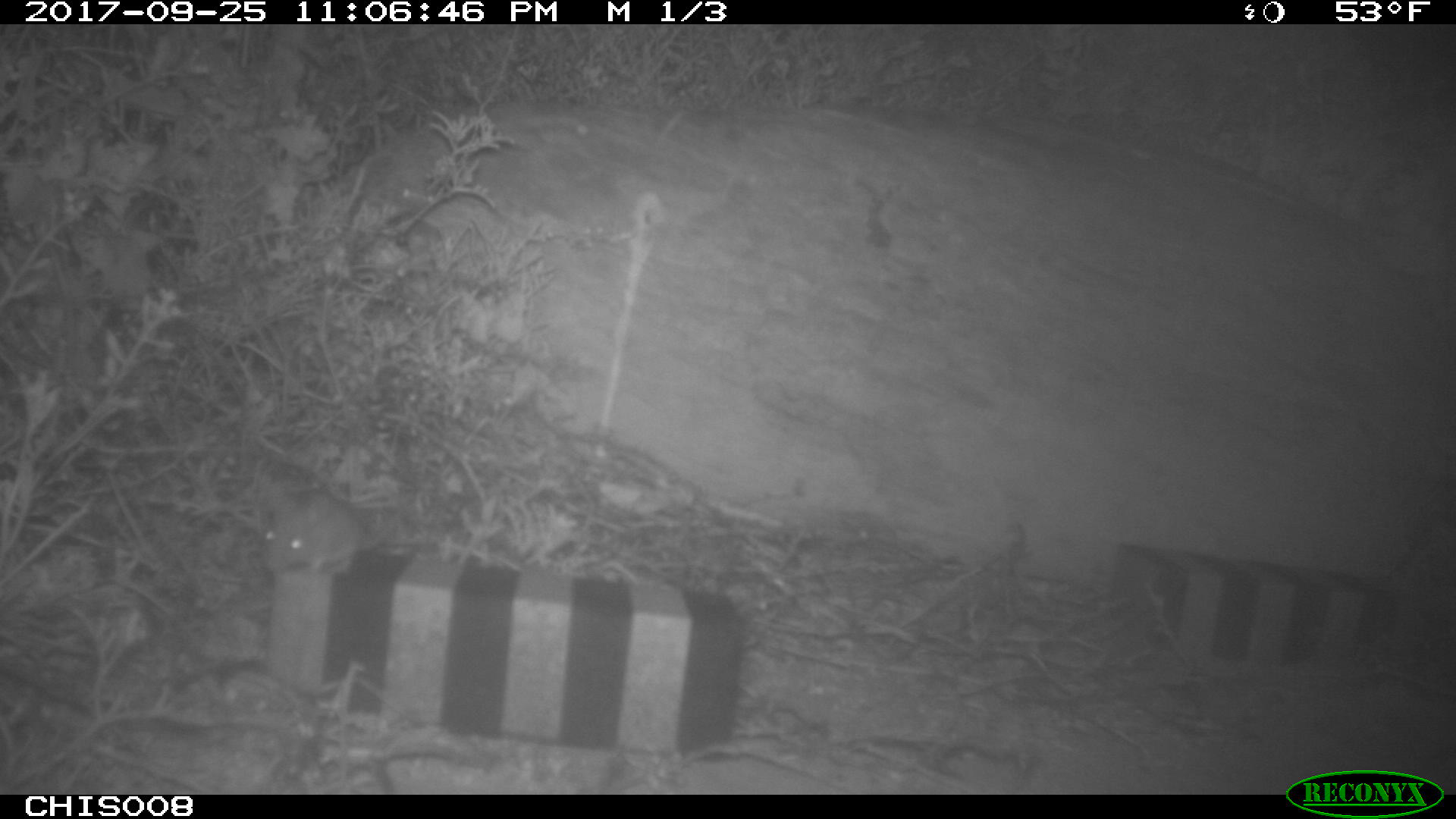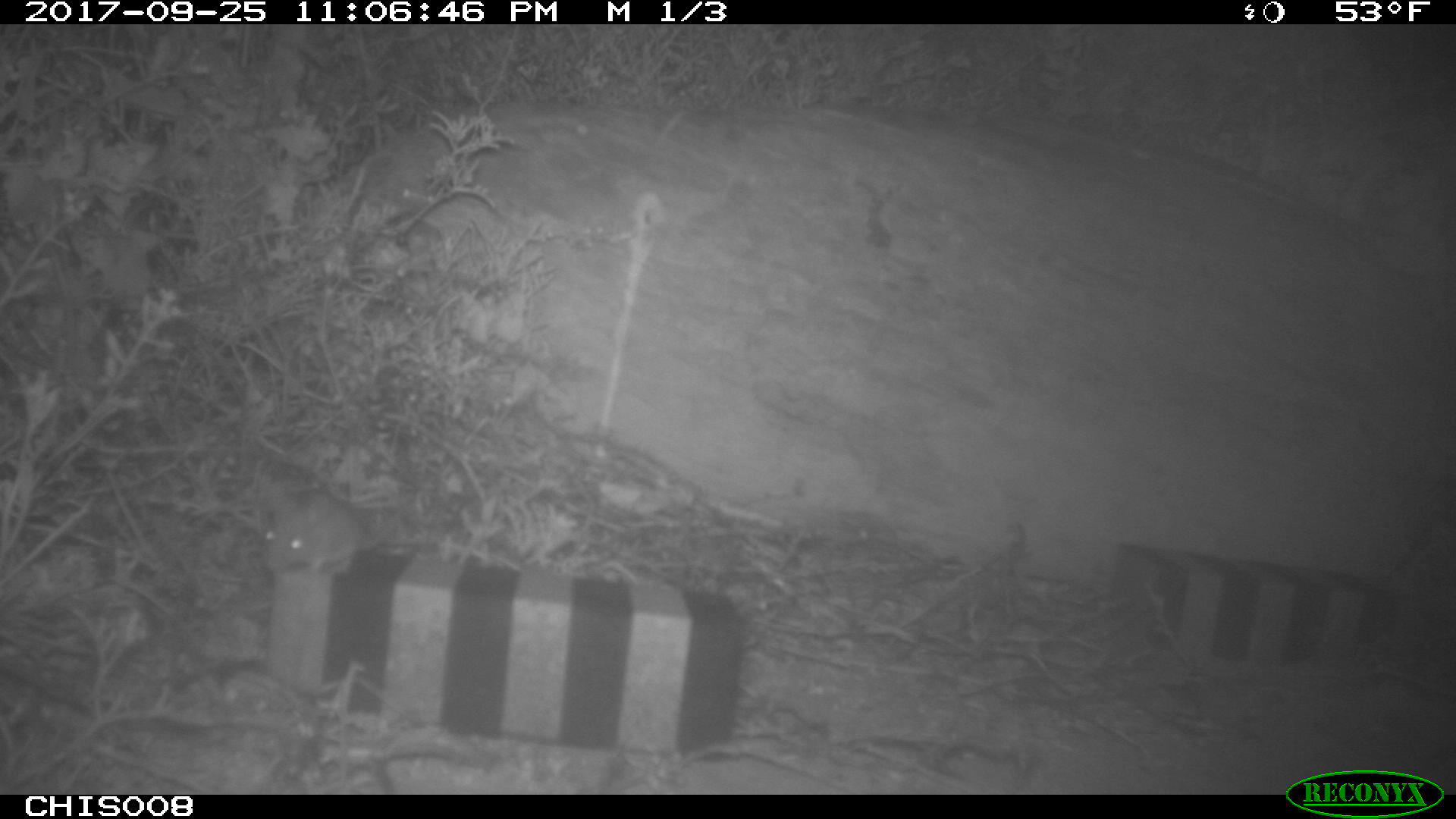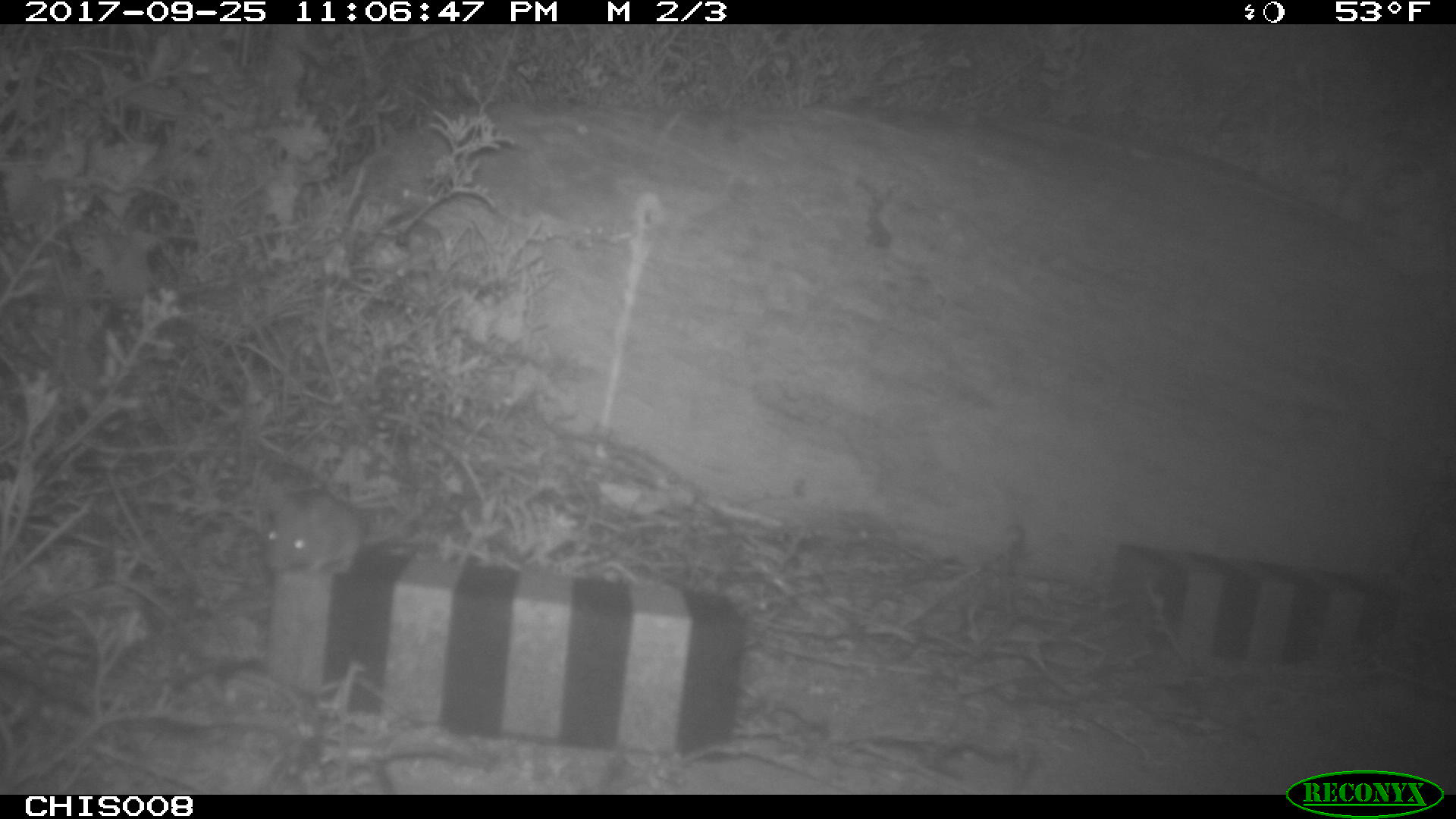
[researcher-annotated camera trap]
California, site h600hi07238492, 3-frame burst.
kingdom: Animalia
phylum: Chordata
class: Mammalia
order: Rodentia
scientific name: Rodentia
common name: rodent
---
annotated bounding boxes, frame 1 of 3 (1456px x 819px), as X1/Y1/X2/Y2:
rodent: 262/490/431/573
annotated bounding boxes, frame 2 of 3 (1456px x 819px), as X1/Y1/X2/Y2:
rodent: 259/488/413/573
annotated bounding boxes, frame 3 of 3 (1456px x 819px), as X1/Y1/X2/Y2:
rodent: 259/488/422/579